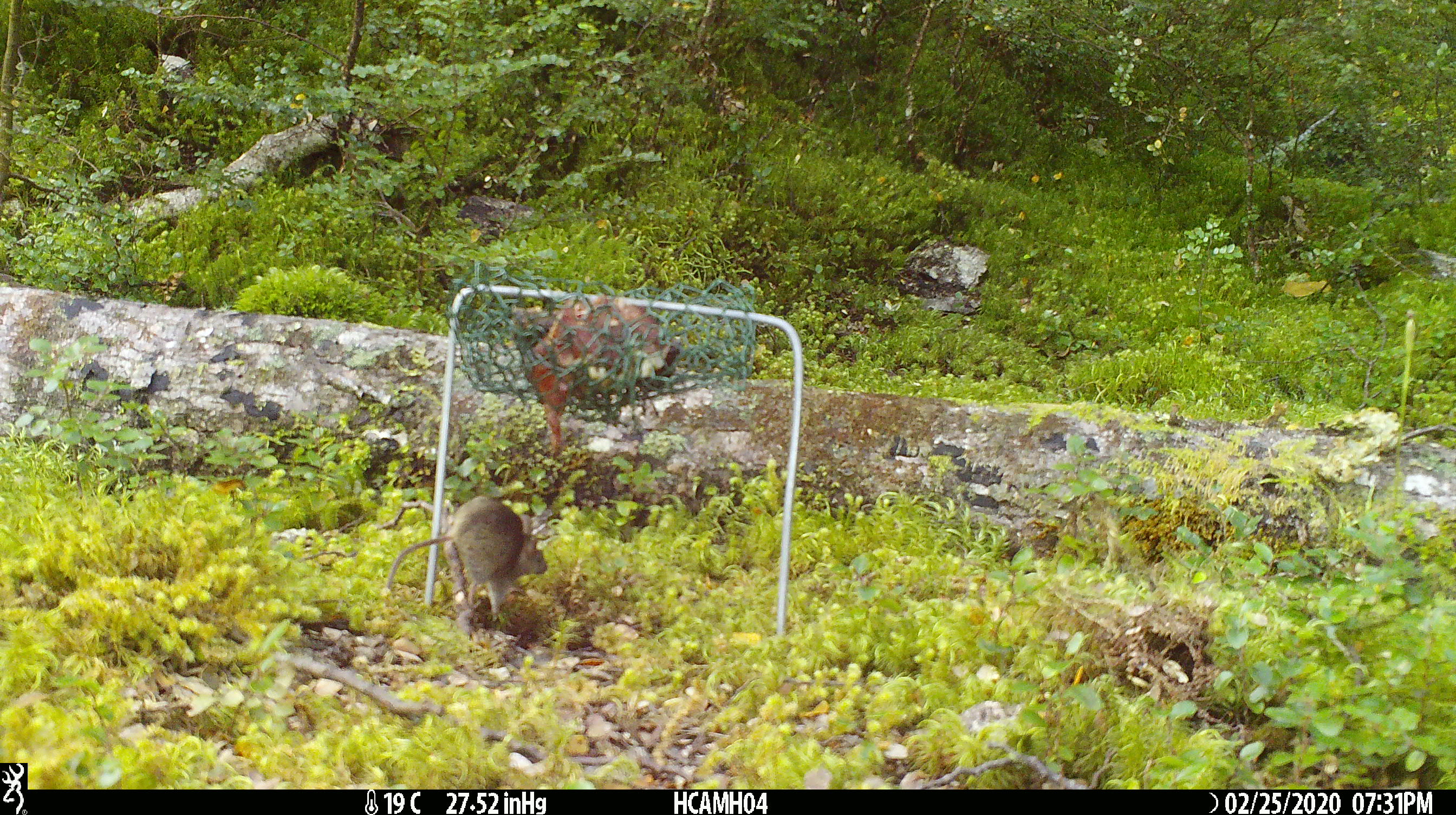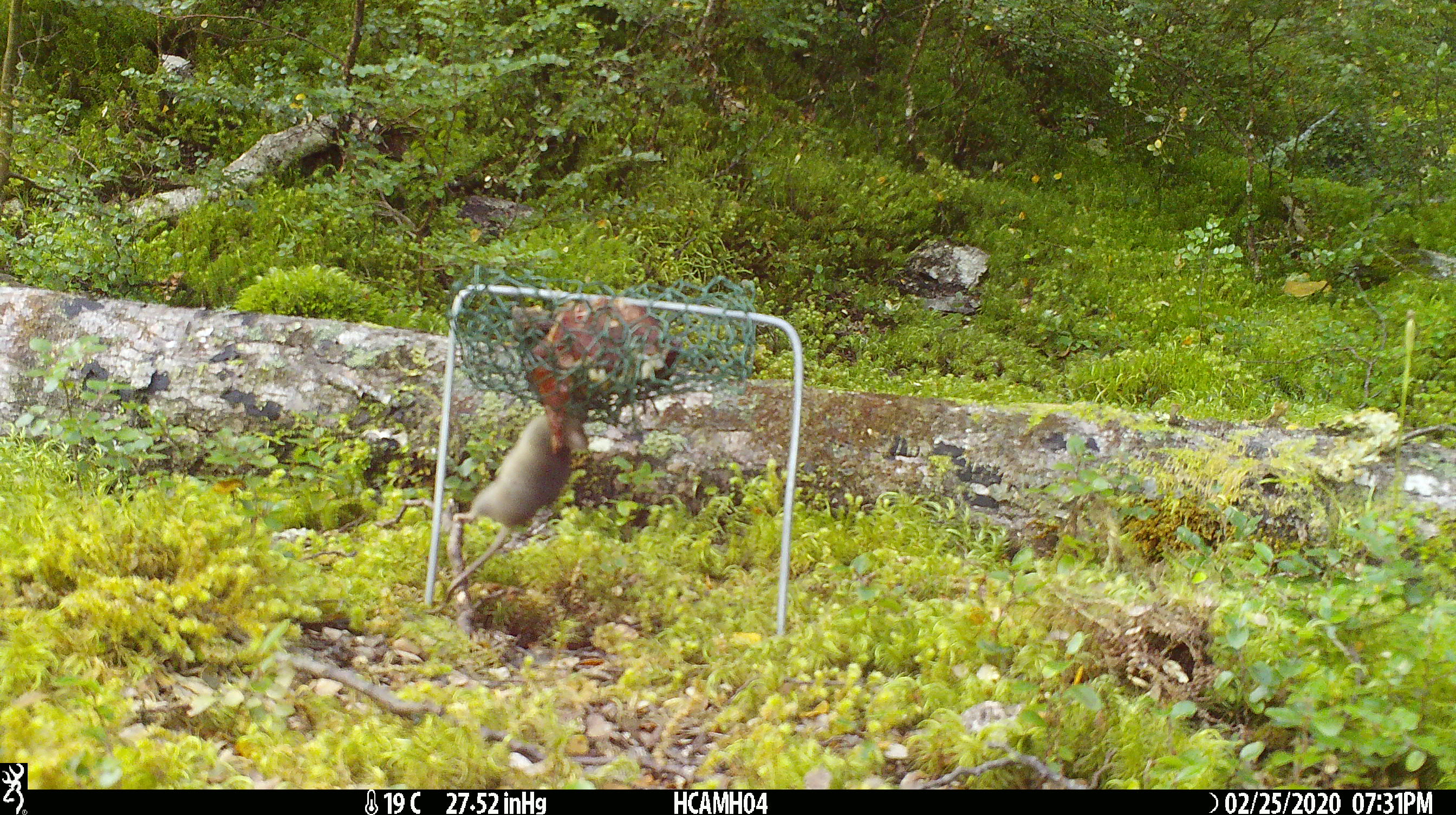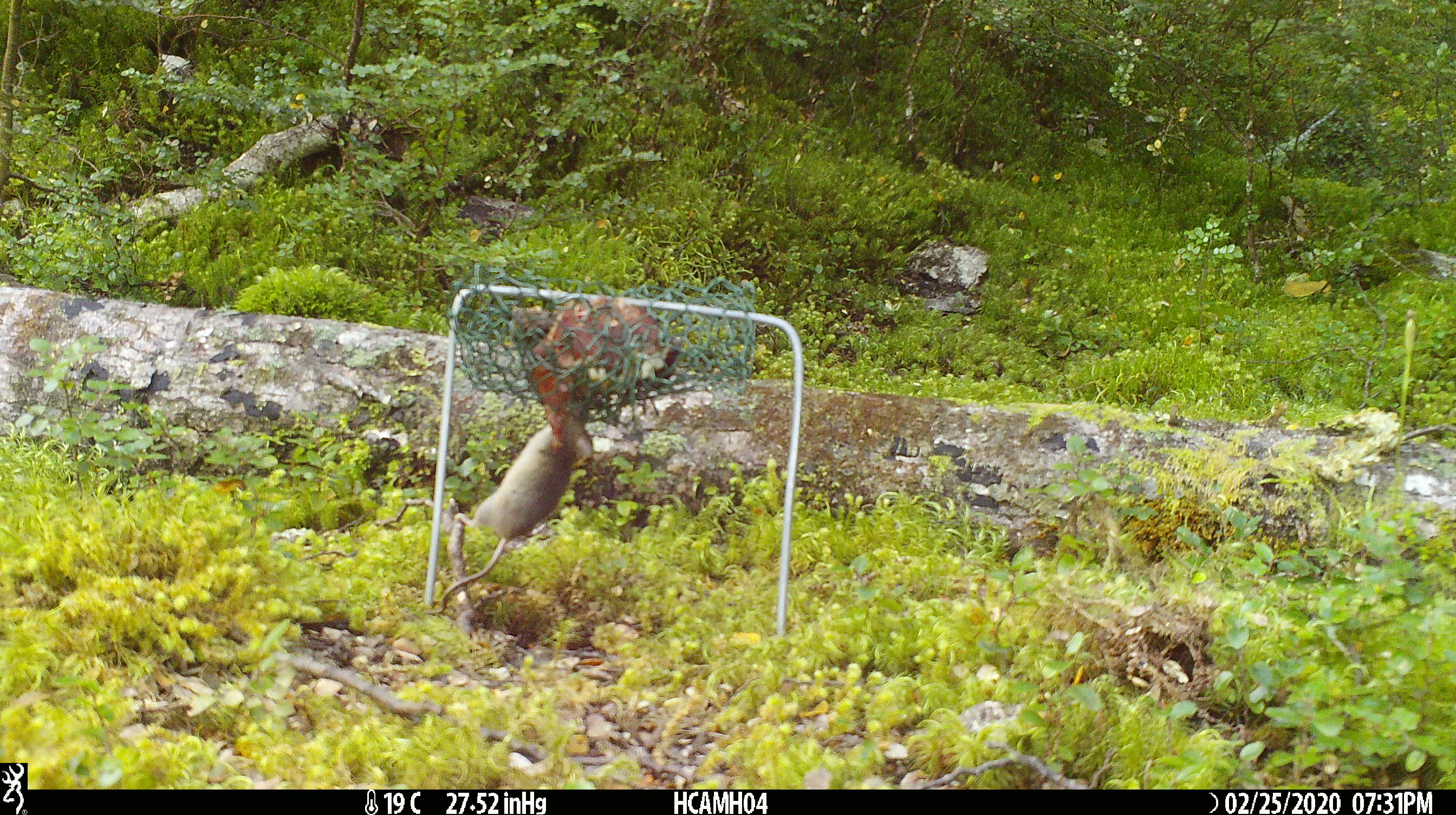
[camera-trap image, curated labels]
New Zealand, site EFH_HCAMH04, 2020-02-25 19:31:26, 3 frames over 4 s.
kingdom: Animalia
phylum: Chordata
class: Mammalia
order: Rodentia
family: Muridae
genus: Mus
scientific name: Mus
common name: mouse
Mouse (Mus).